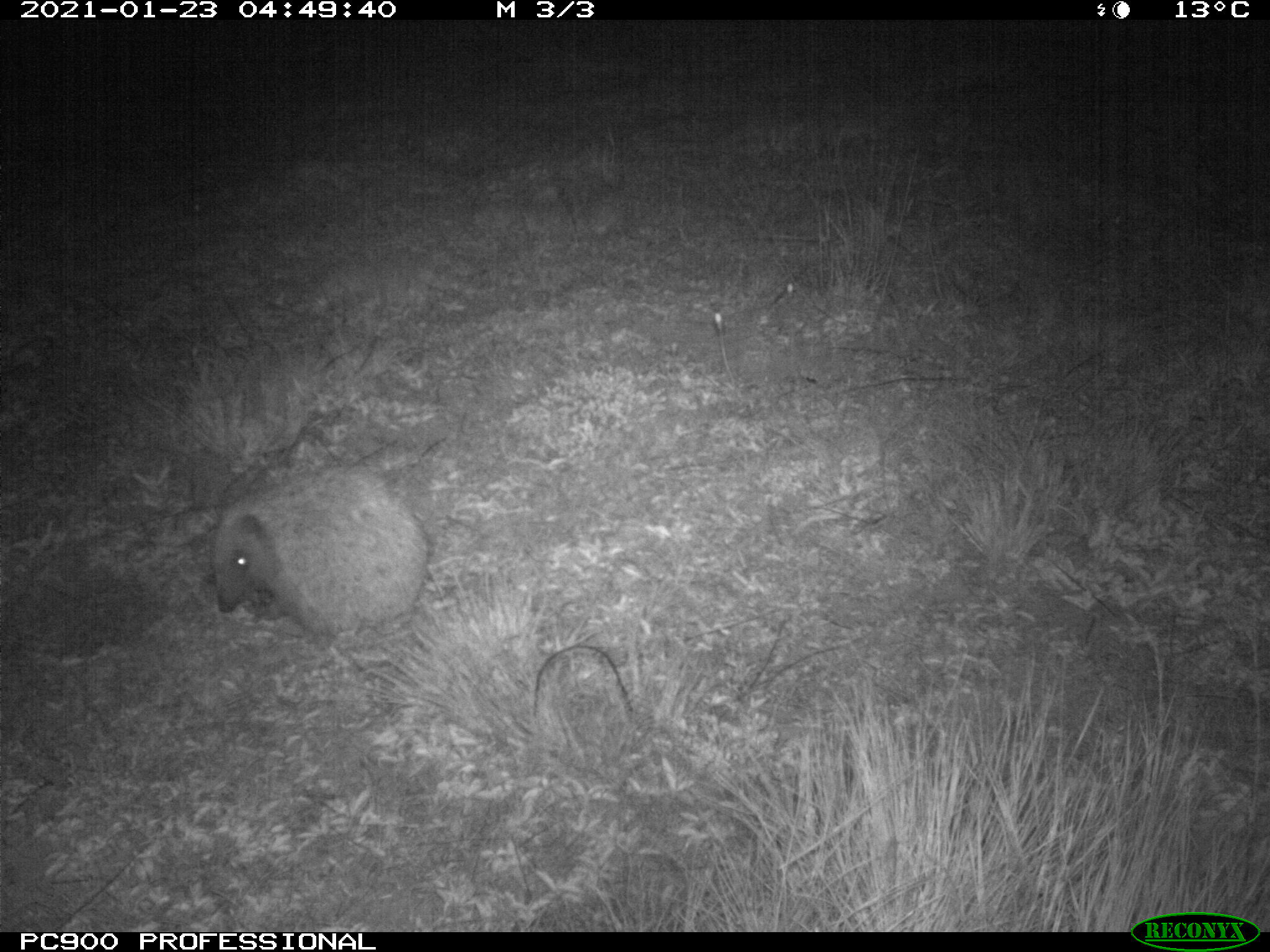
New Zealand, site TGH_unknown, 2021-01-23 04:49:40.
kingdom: Animalia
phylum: Chordata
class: Mammalia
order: Eulipotyphla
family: Erinaceidae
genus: Erinaceus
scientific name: Erinaceus europaeus europaeus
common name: european hedgehog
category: hedgehog